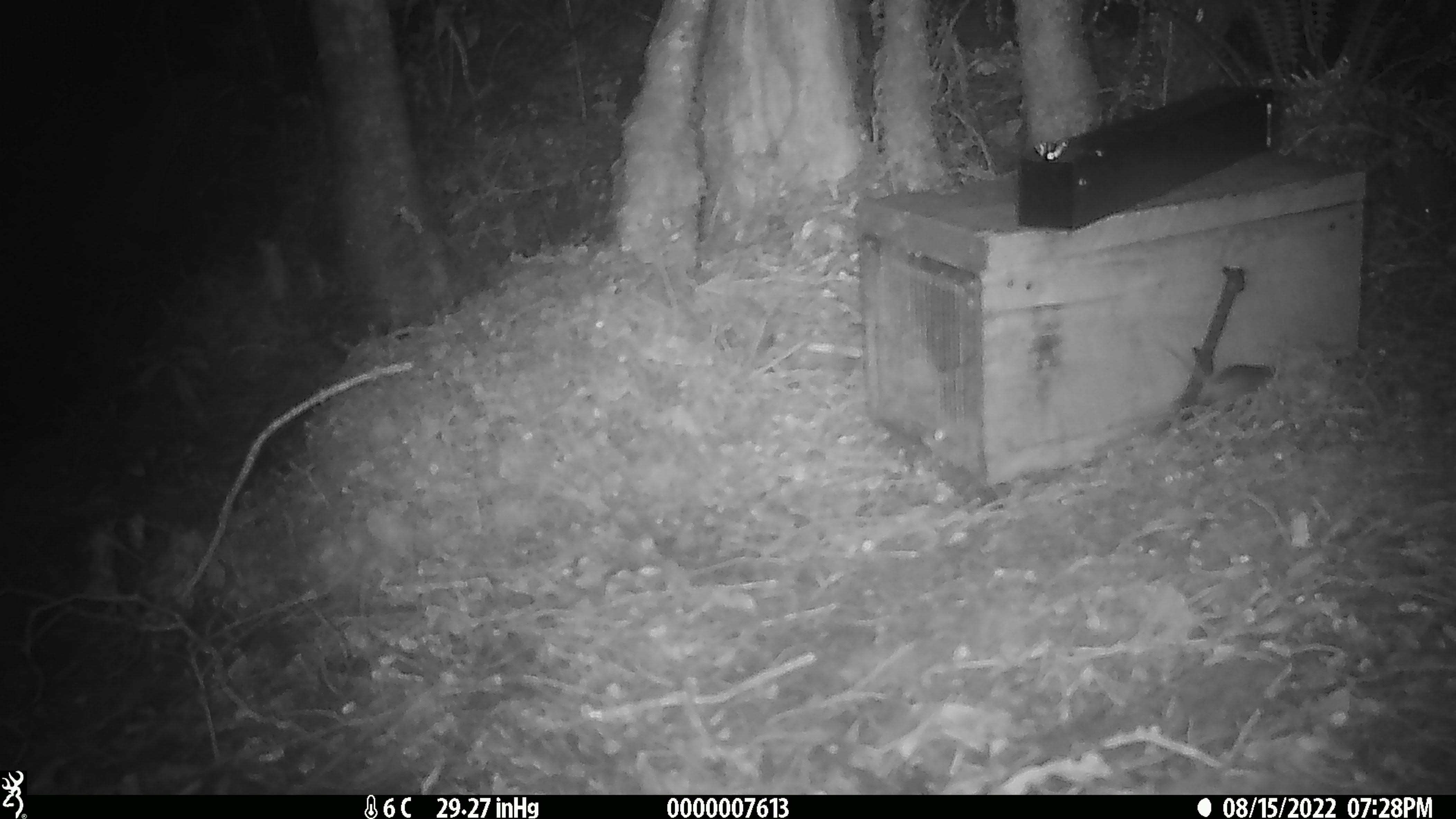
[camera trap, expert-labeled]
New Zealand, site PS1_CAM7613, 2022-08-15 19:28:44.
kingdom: Animalia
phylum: Chordata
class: Mammalia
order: Rodentia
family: Muridae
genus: Mus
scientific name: Mus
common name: mouse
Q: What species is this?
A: Mouse (Mus).